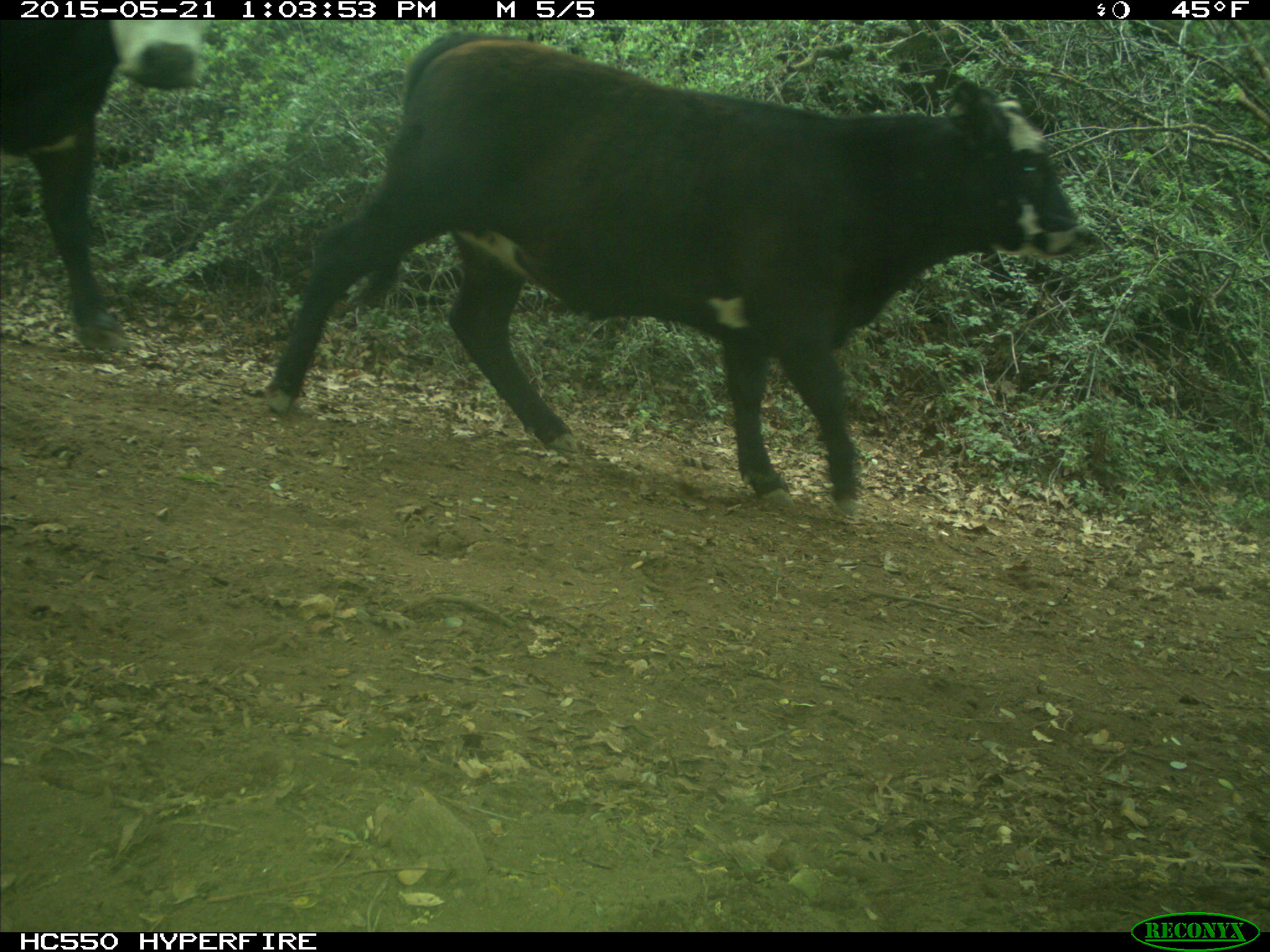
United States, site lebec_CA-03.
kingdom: Animalia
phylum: Chordata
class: Mammalia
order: Artiodactyla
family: Bovidae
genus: Bos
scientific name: Bos taurus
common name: domestic cow